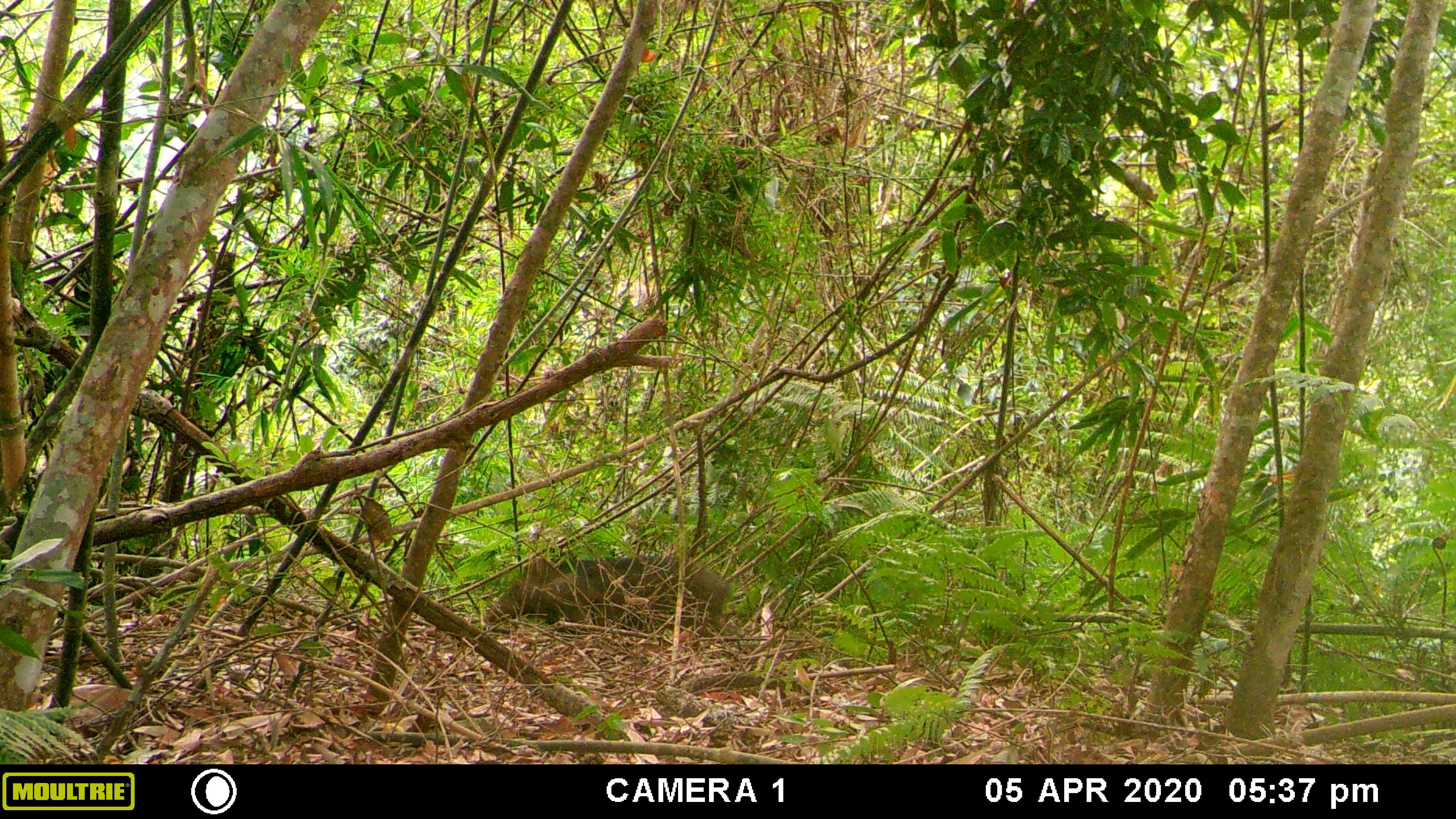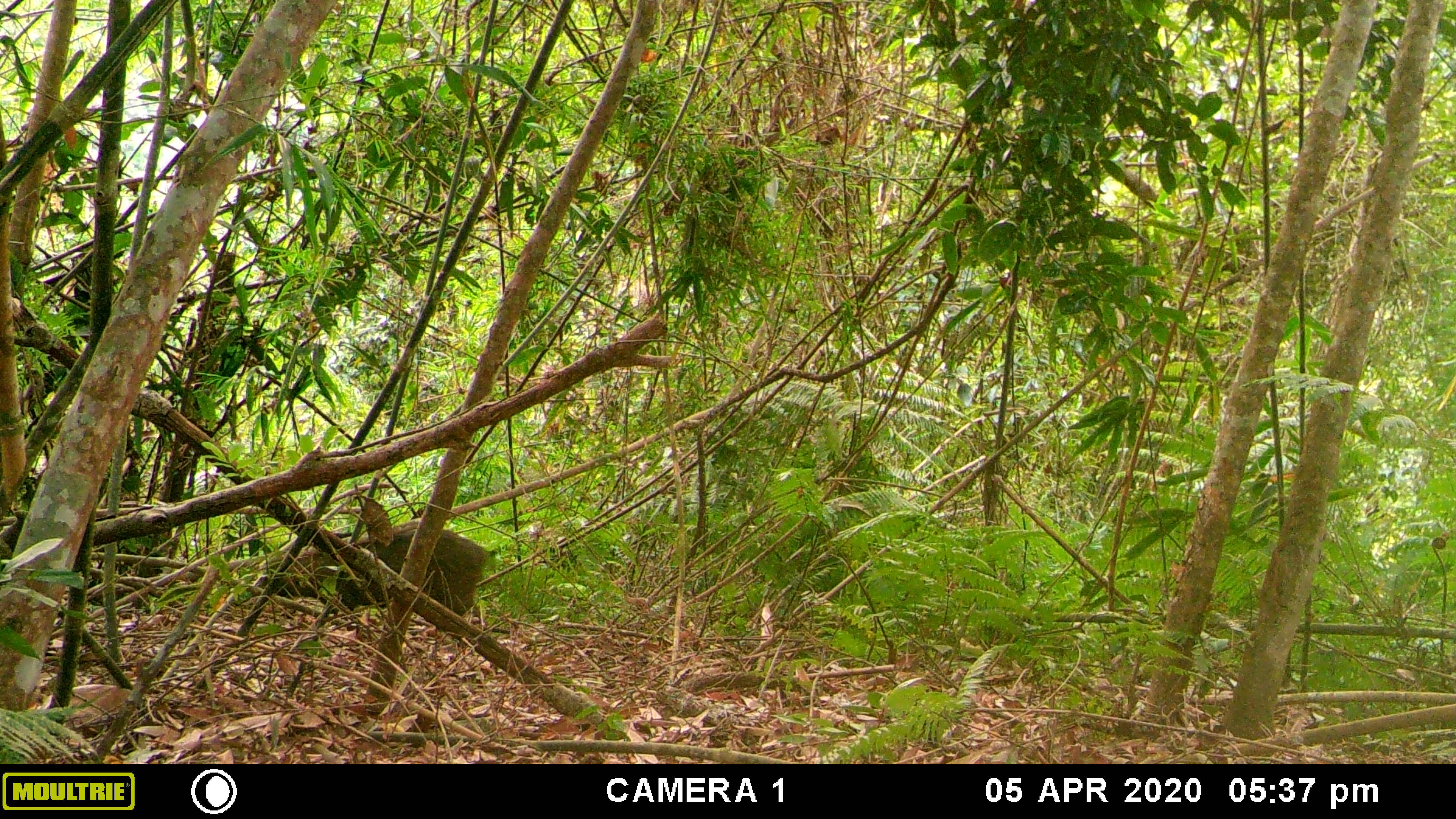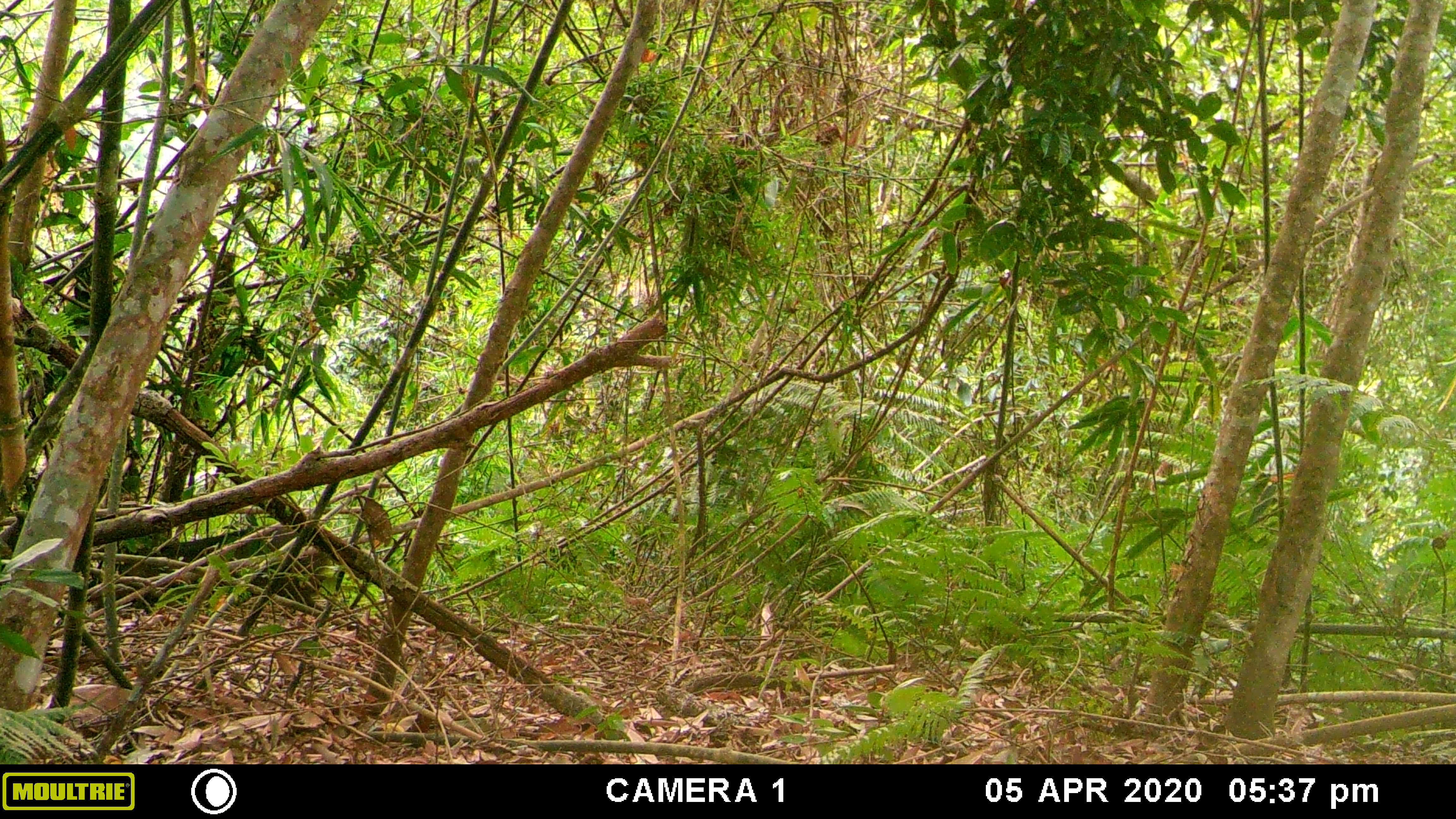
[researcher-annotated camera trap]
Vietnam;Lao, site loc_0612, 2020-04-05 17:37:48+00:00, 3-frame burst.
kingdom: Animalia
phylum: Chordata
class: Mammalia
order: Artiodactyla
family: Suidae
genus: Sus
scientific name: Sus scrofa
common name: eurasian wild pig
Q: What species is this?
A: Eurasian wild pig (Sus scrofa).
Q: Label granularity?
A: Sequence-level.